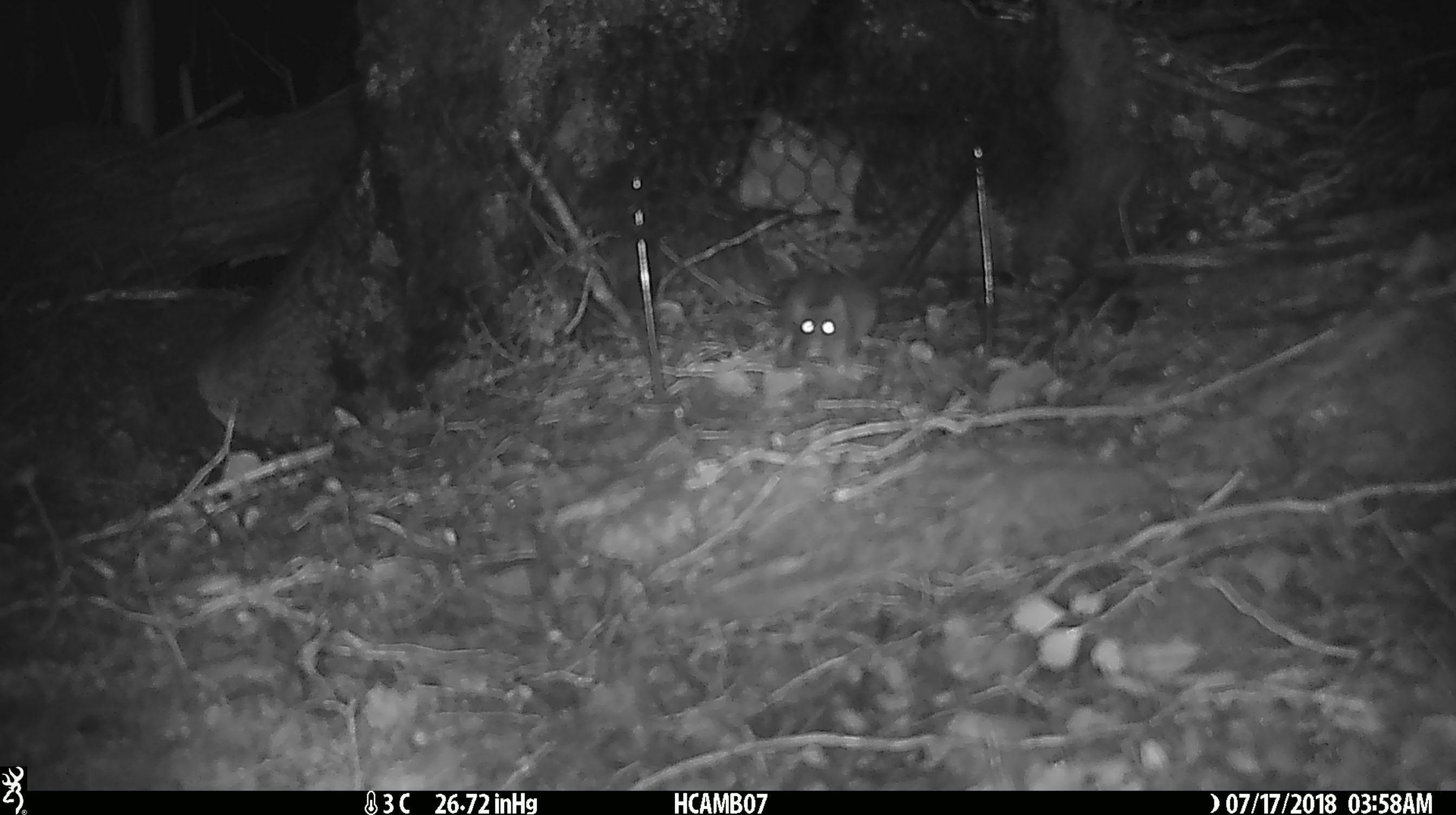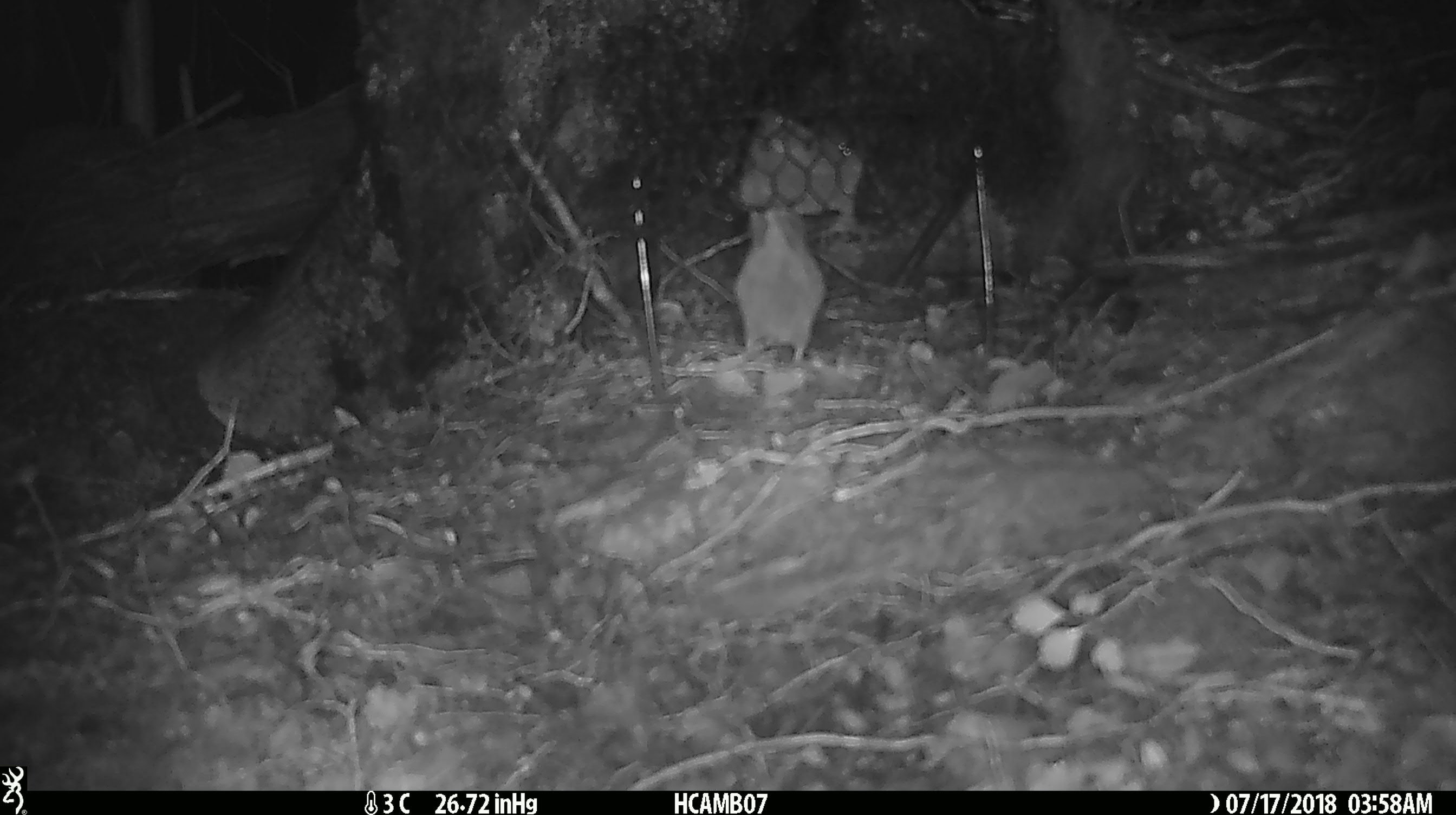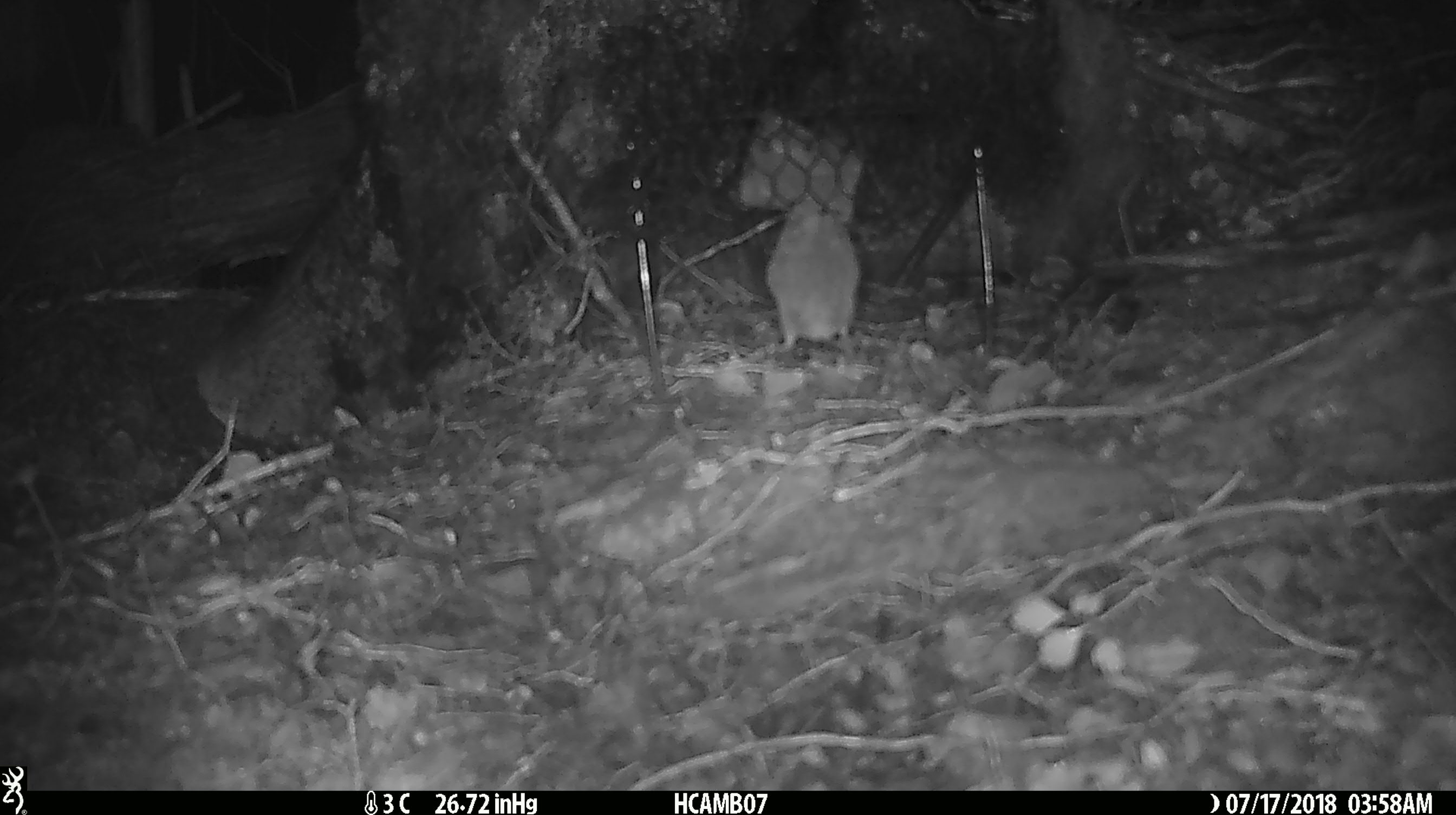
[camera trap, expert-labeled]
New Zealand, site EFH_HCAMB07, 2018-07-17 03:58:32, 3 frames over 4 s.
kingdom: Animalia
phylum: Chordata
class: Mammalia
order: Rodentia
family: Muridae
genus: Mus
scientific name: Mus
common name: mouse